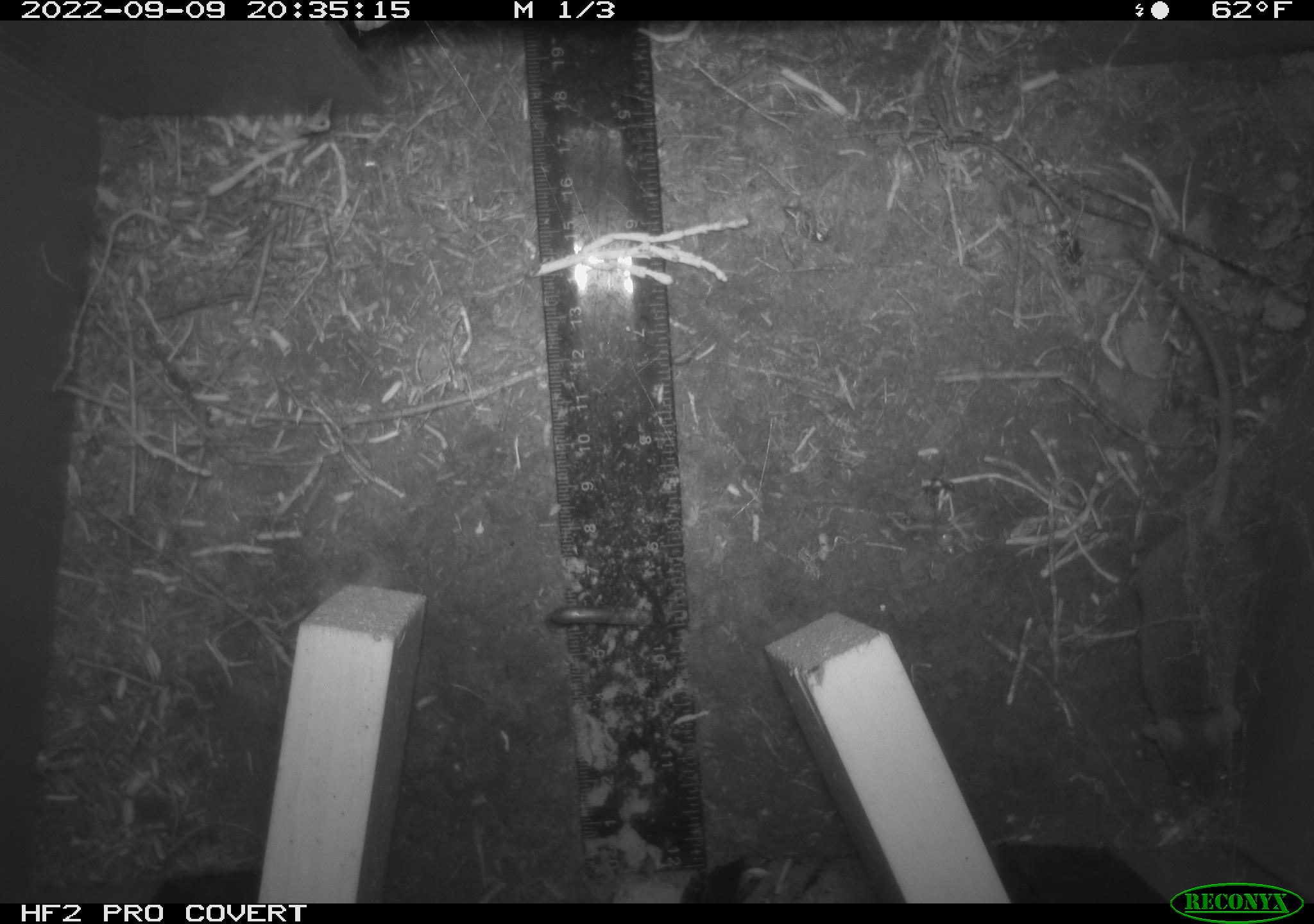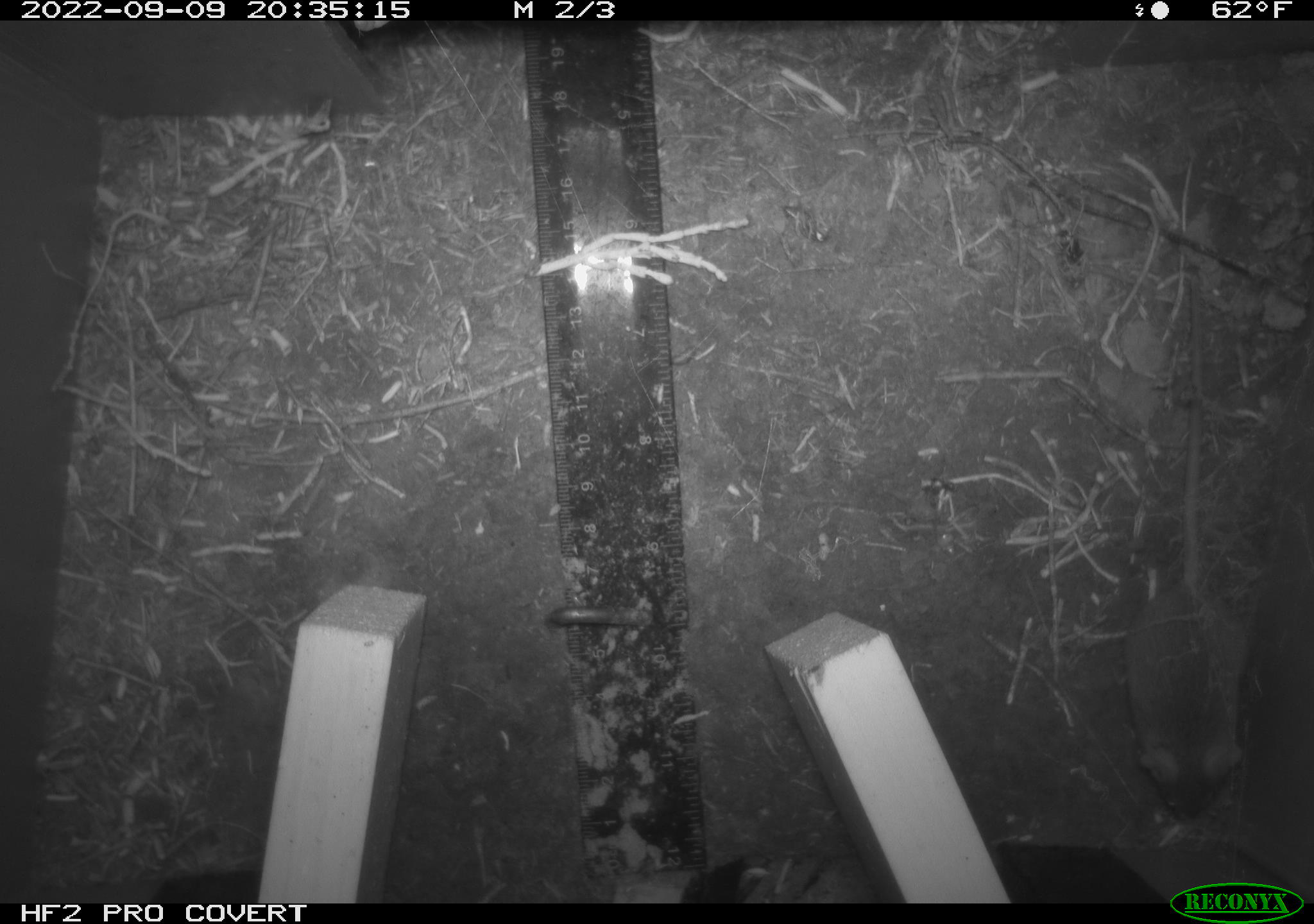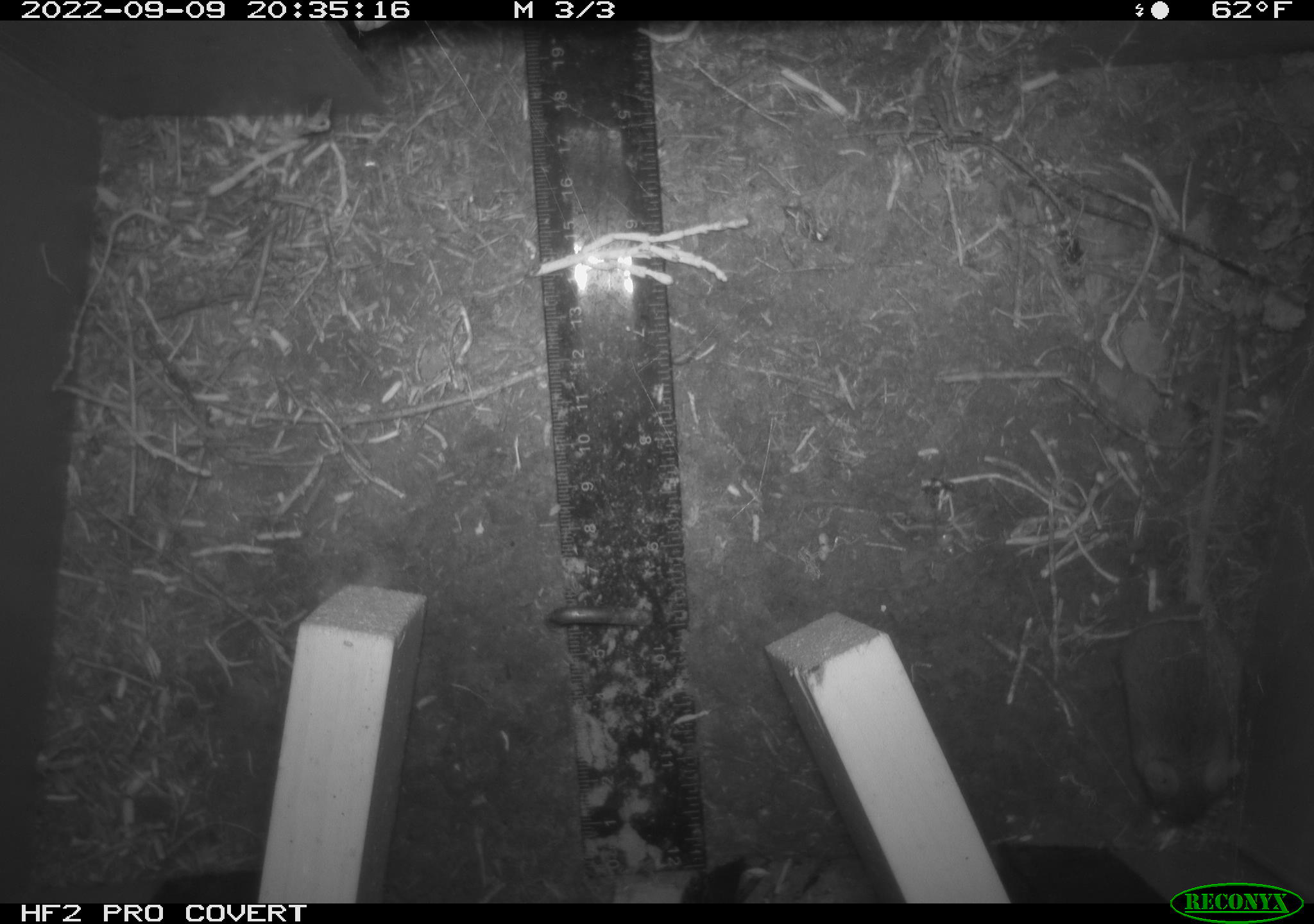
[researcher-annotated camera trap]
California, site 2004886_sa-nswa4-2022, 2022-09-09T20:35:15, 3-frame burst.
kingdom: Animalia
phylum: Chordata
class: Mammalia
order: Rodentia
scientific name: Rodentia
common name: rodent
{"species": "rodent (Rodentia)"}